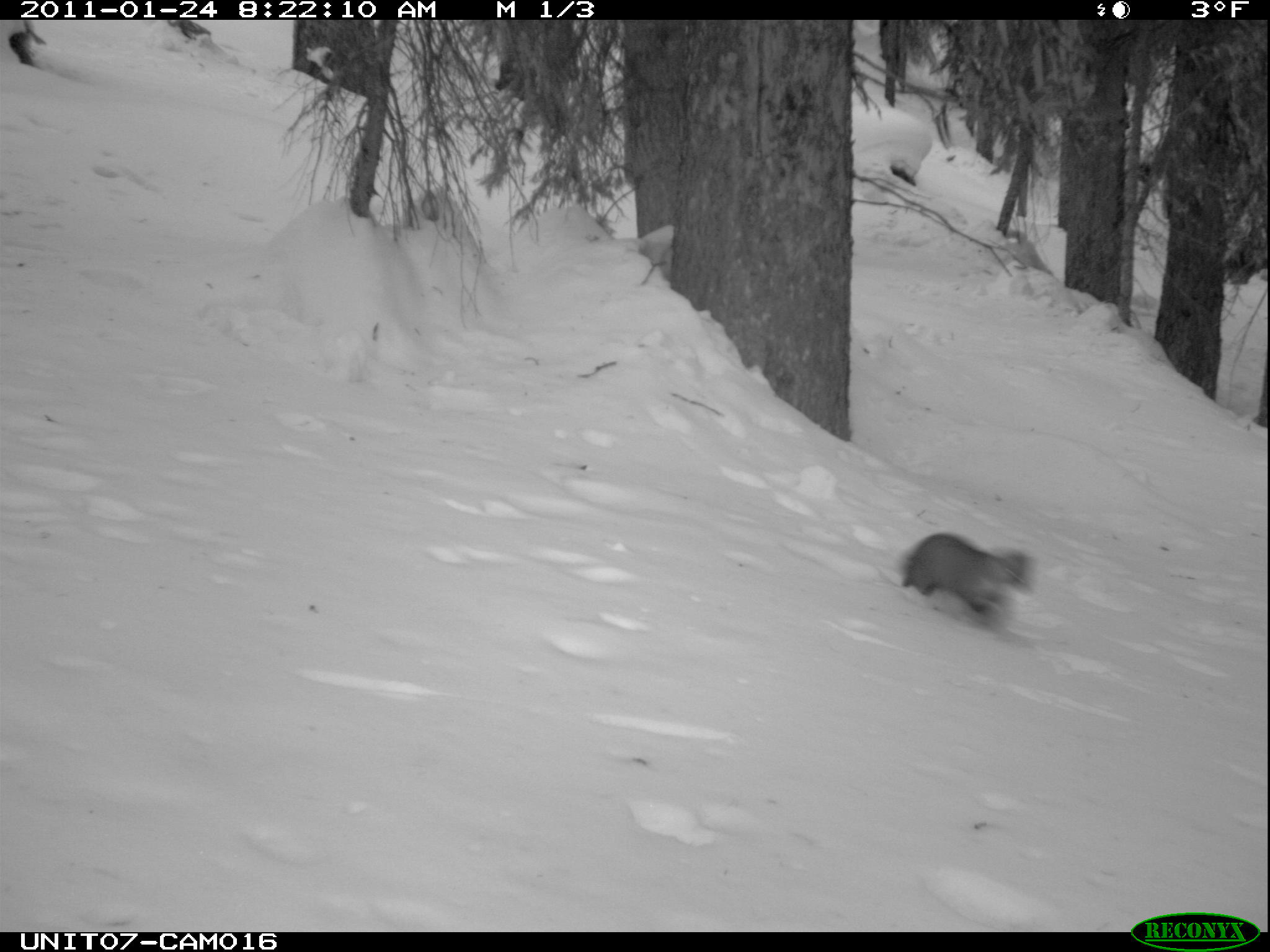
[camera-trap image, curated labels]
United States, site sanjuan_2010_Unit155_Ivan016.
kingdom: Animalia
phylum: Chordata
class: Mammalia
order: Carnivora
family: Mustelidae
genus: Martes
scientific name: Martes americana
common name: american marten